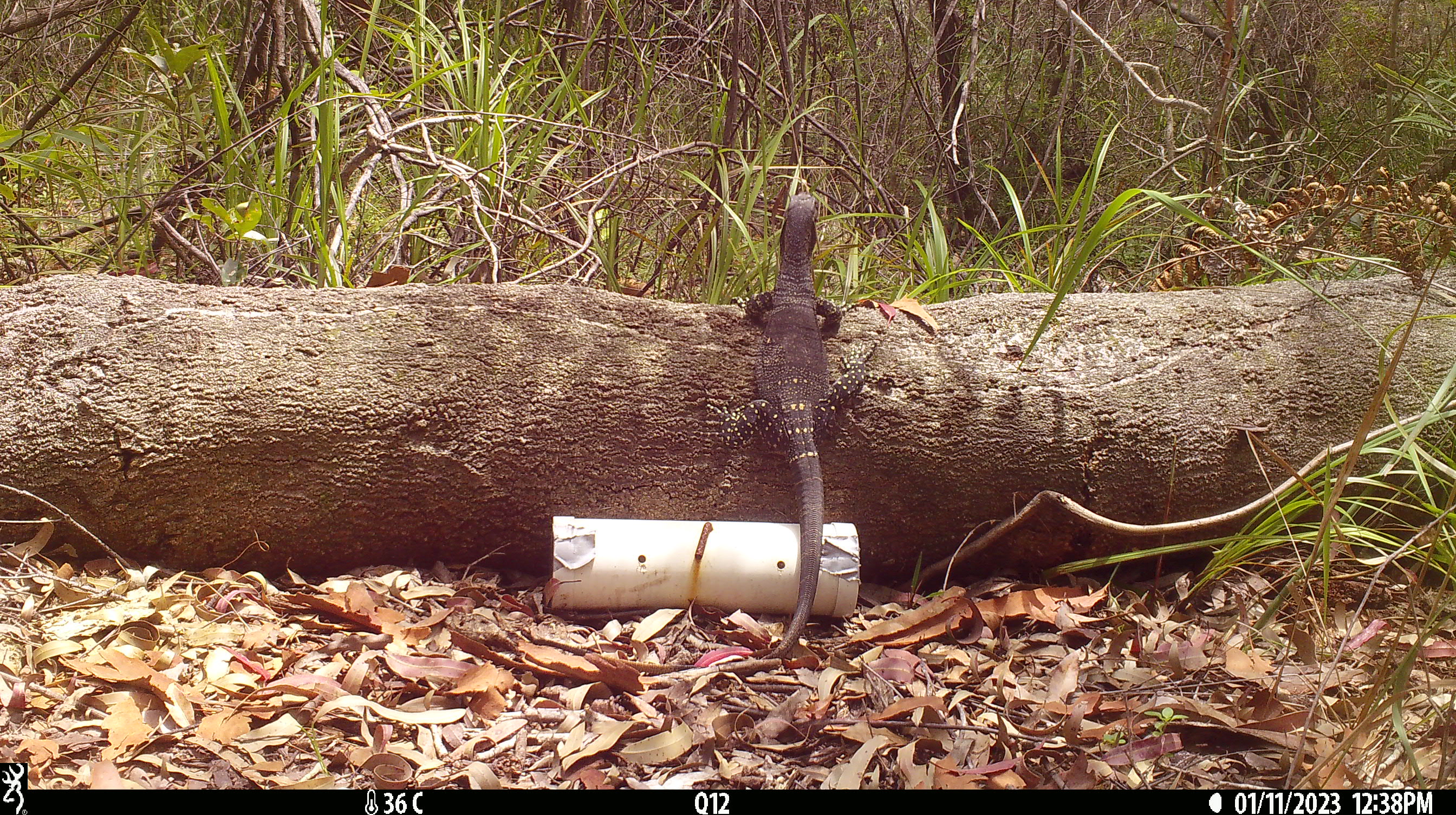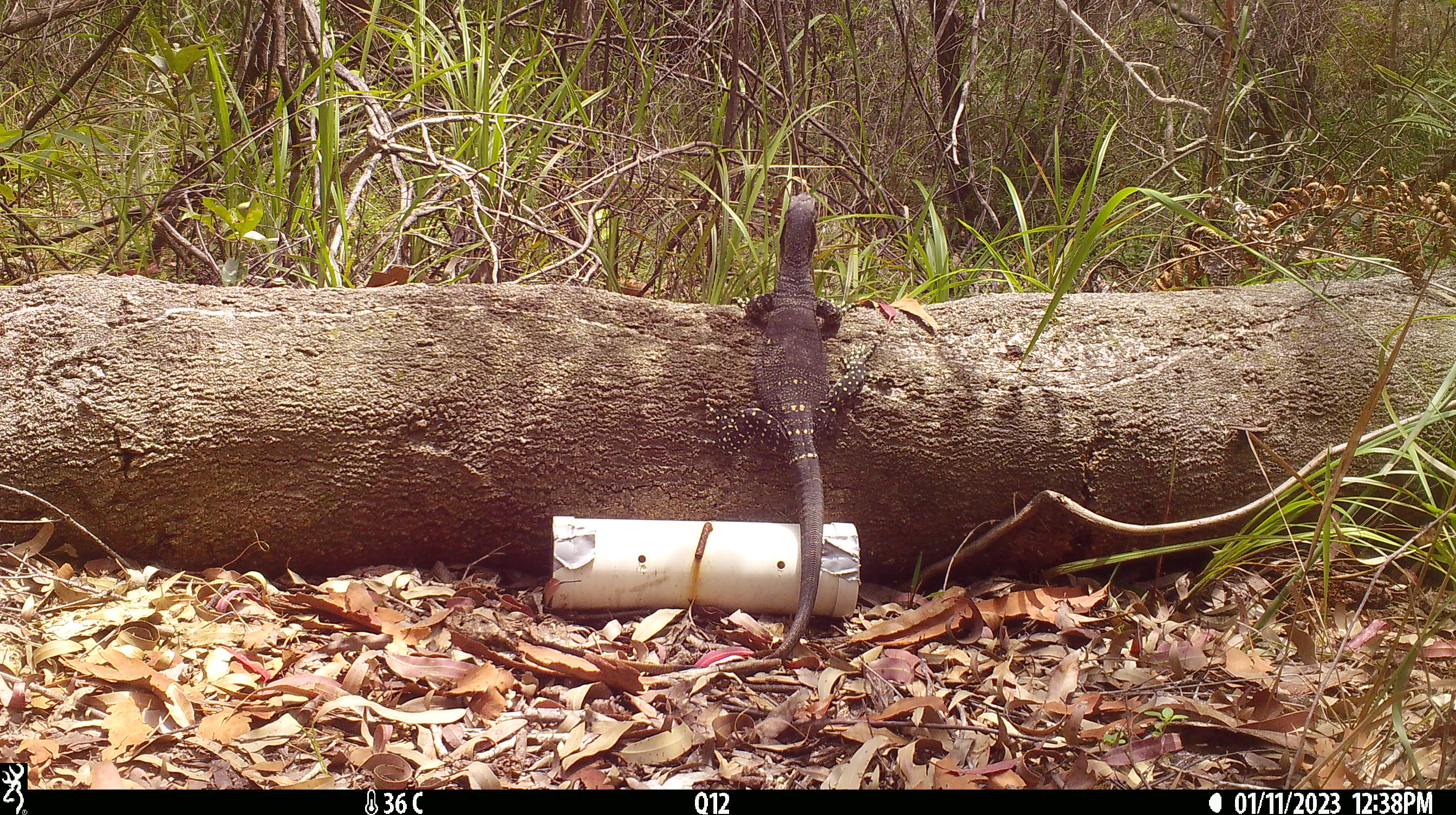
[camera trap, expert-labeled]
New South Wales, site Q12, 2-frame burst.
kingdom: Animalia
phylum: Chordata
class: Reptilia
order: Squamata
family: Varanidae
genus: Varanus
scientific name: Varanus varius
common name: lace monitor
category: goanna